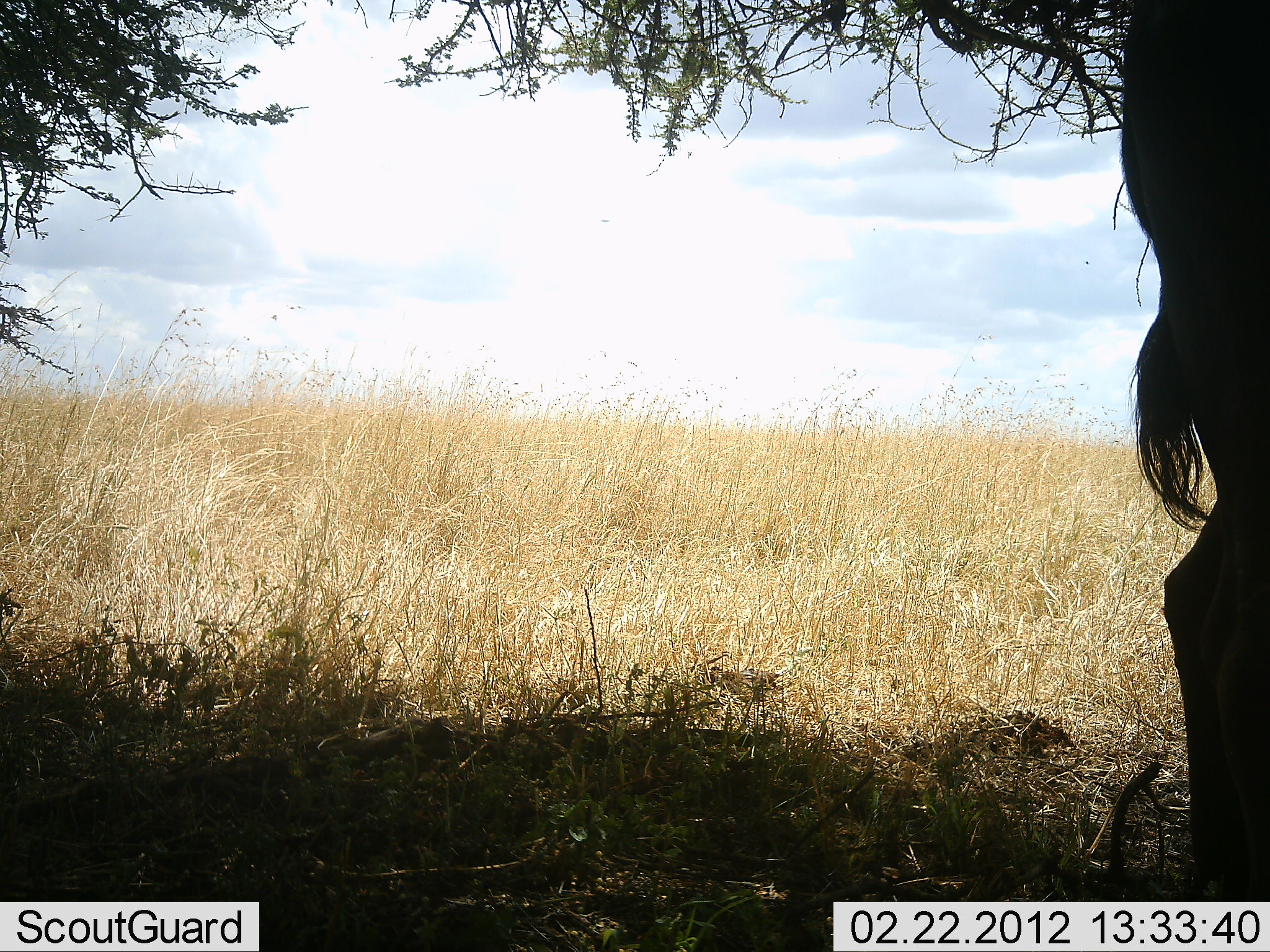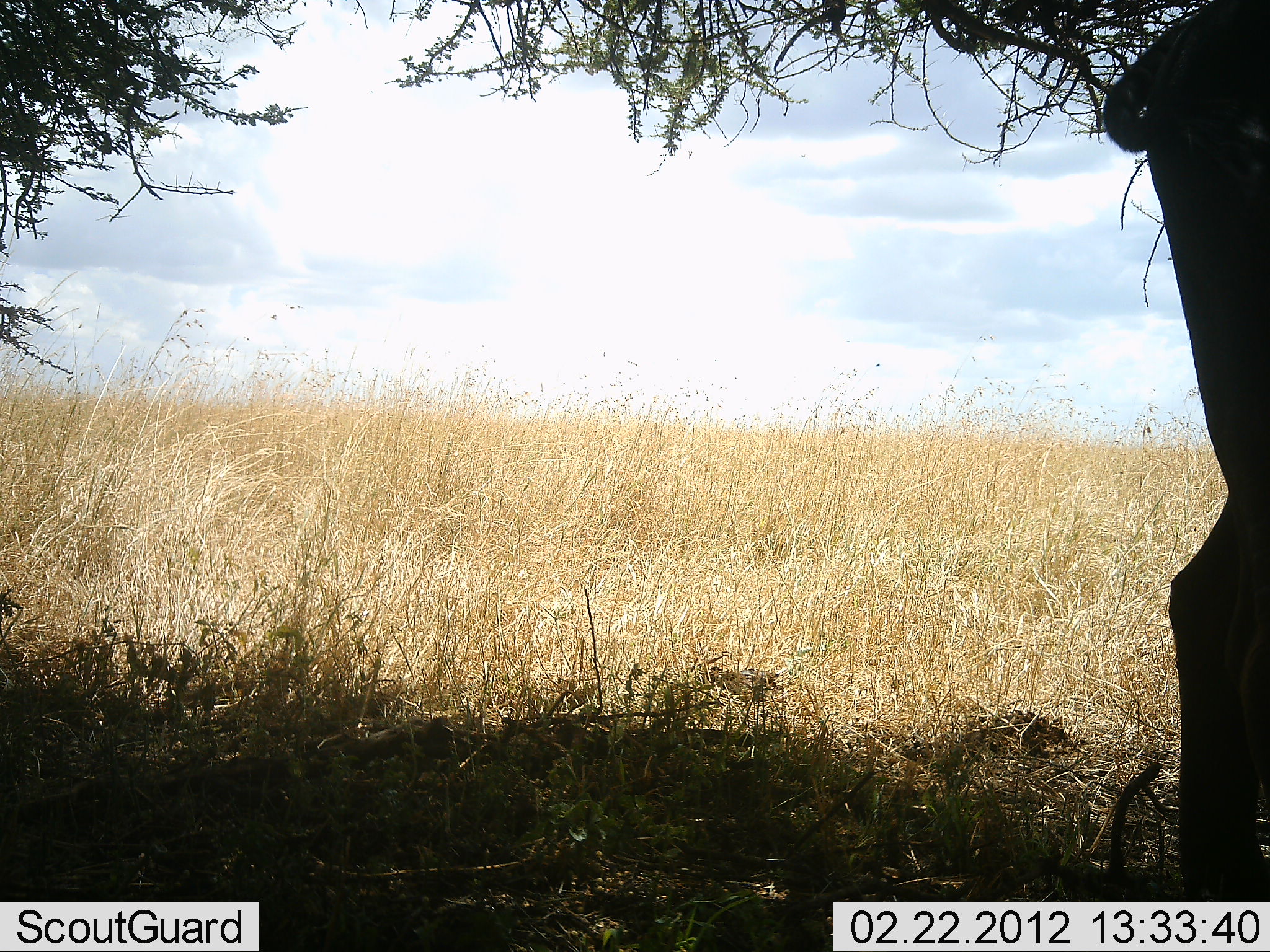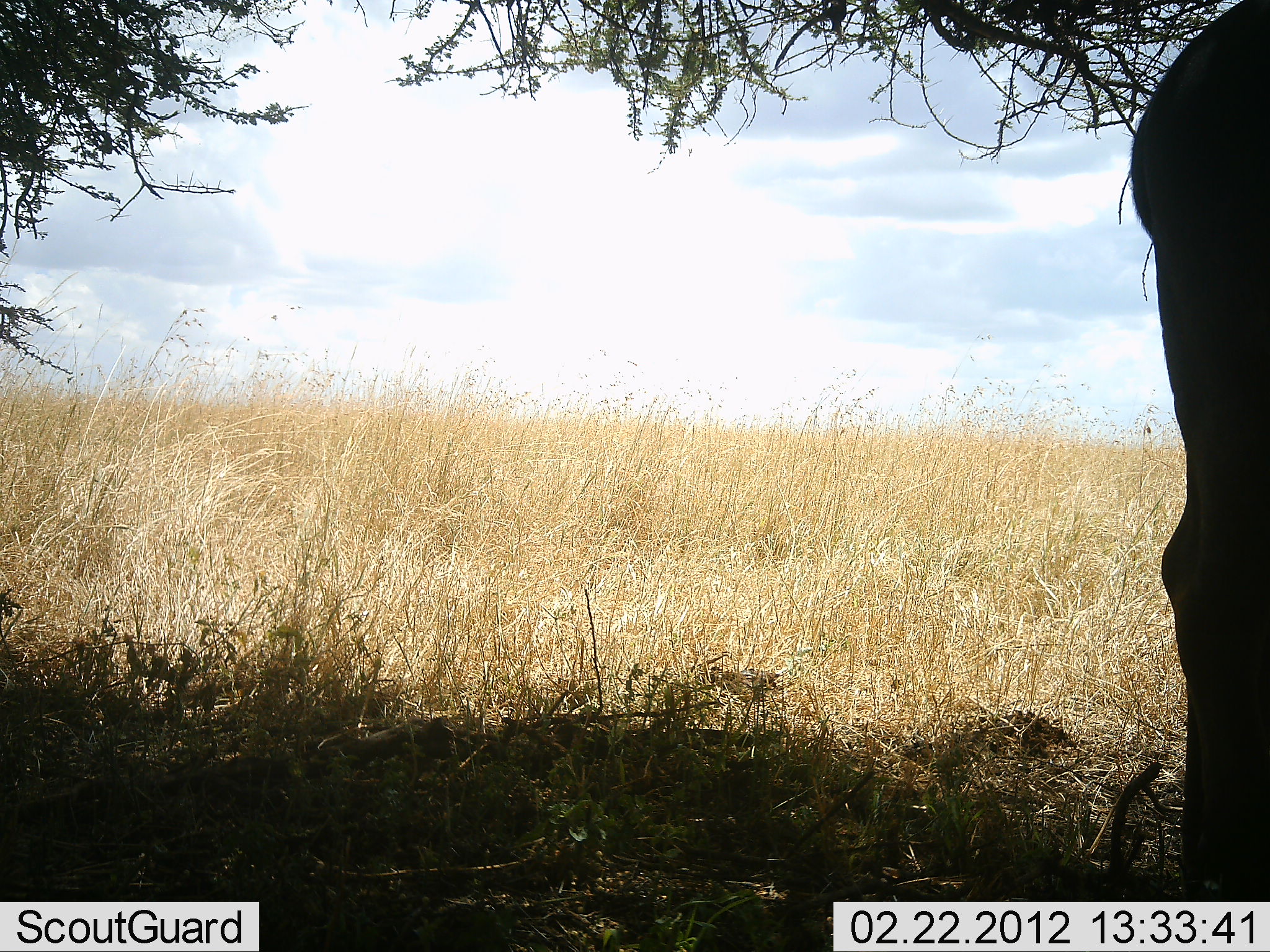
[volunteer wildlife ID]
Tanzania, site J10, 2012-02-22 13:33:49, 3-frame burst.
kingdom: Animalia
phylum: Chordata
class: Mammalia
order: Artiodactyla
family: Bovidae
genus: Connochaetes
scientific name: Connochaetes taurinus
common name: blue wildebeest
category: wildebeest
Wildebeest (blue wildebeest) (Connochaetes taurinus), count 1. Behavior (volunteer vote fractions): standing 100%, resting 12%, moving 0%, interacting 0%. Young present (vote fraction): 0%. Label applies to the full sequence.